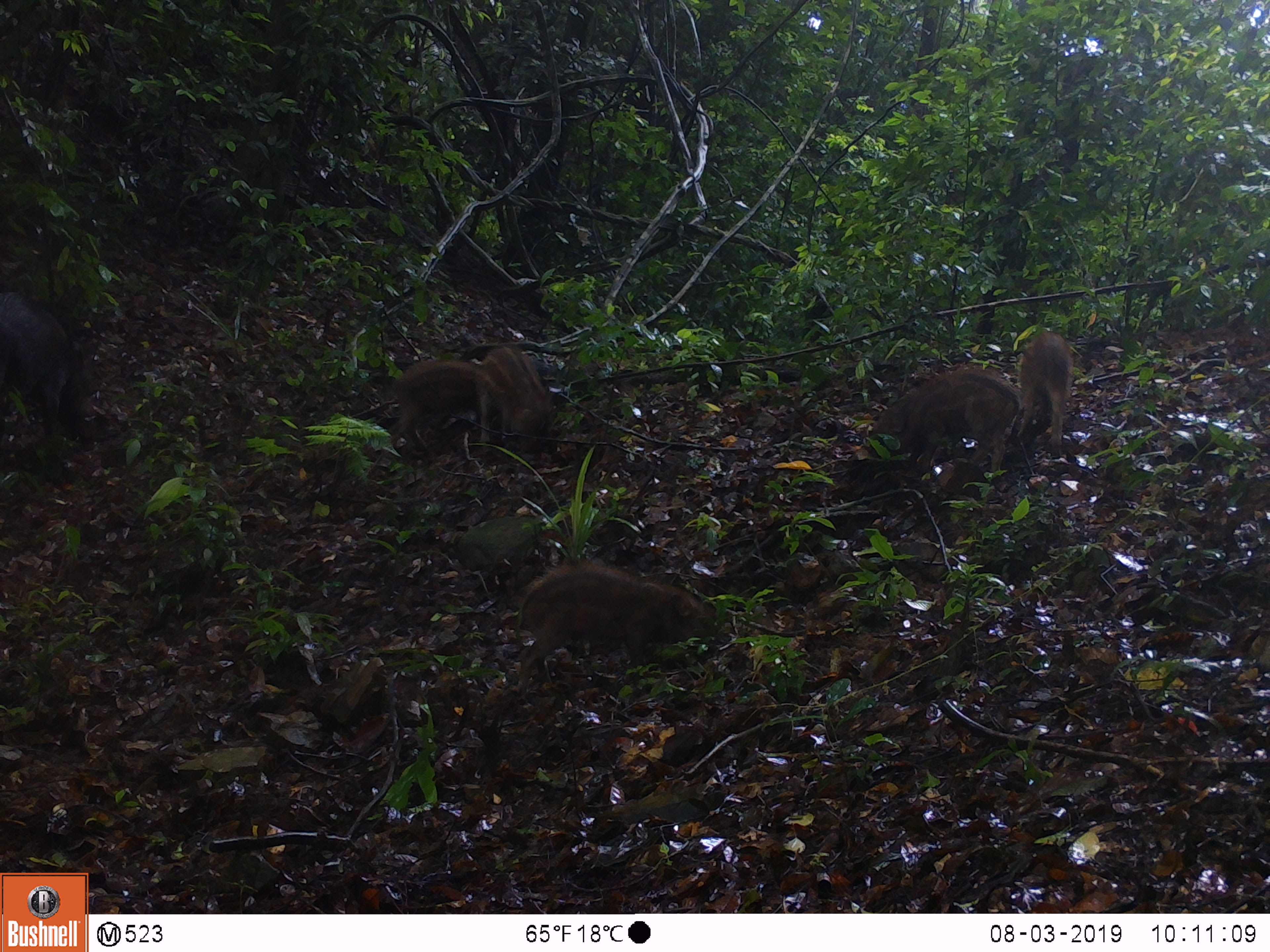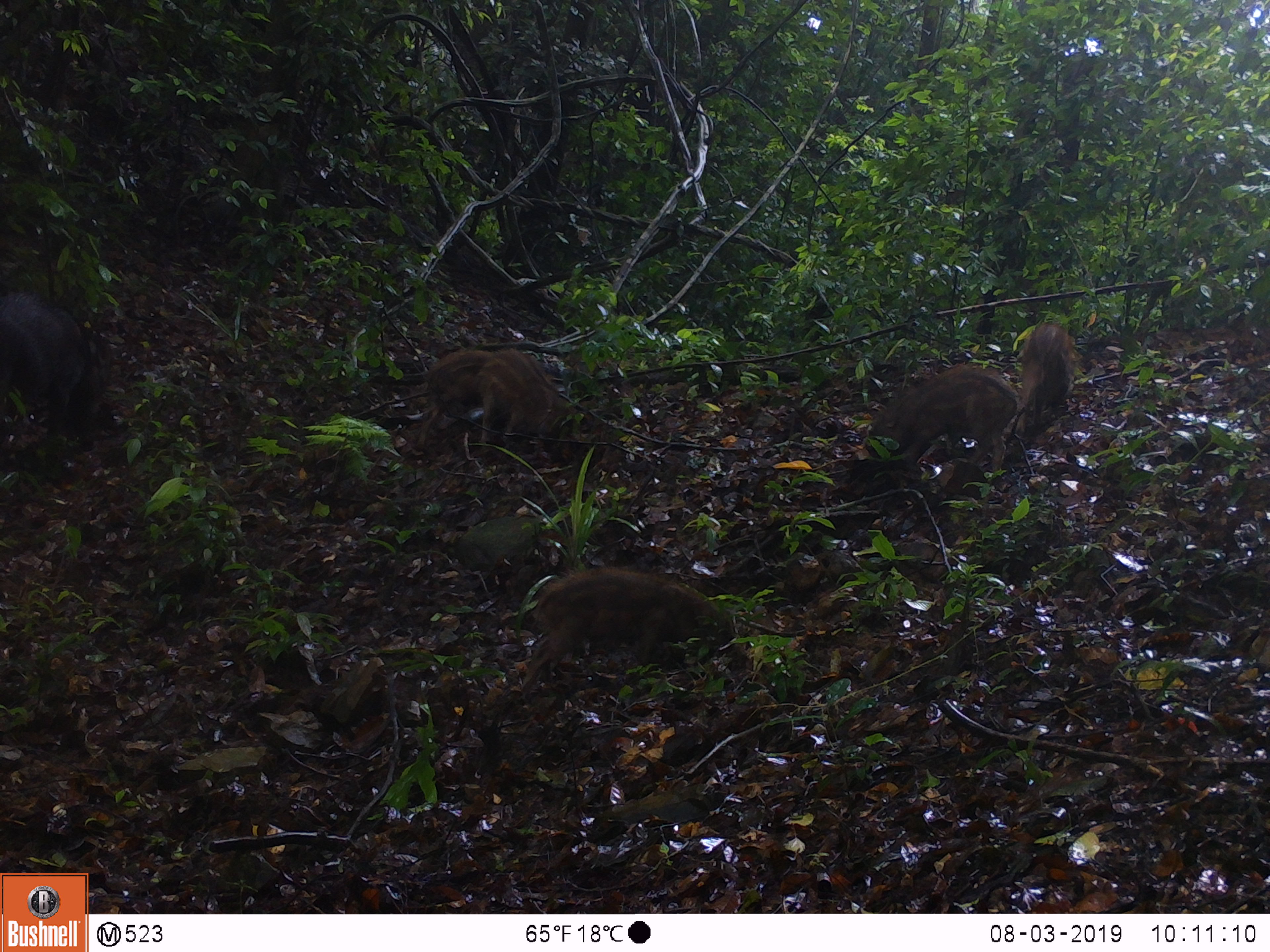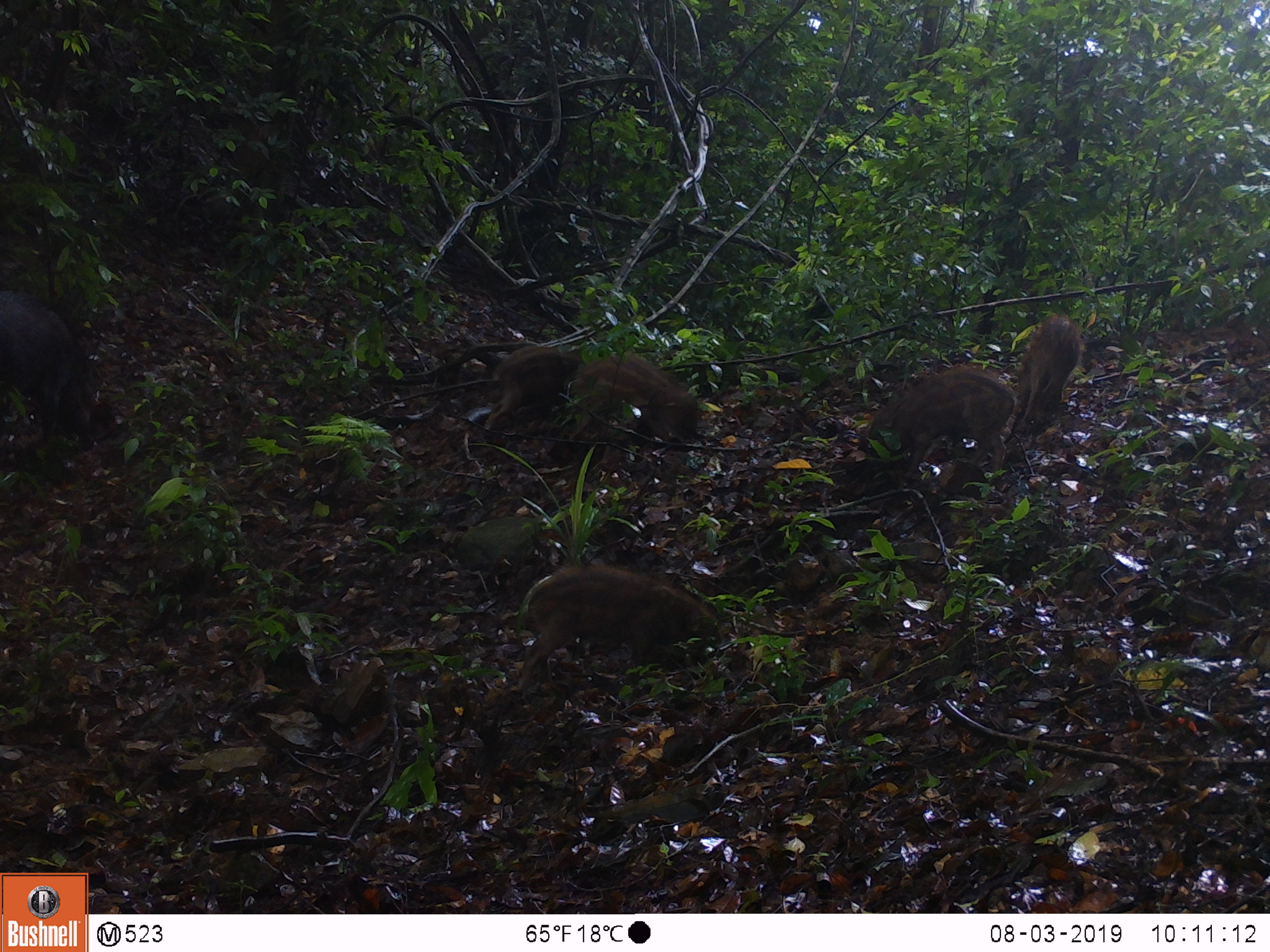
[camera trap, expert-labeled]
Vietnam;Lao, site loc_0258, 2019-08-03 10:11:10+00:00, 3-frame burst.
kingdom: Animalia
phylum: Chordata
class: Mammalia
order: Artiodactyla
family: Suidae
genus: Sus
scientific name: Sus scrofa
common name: eurasian wild pig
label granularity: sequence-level